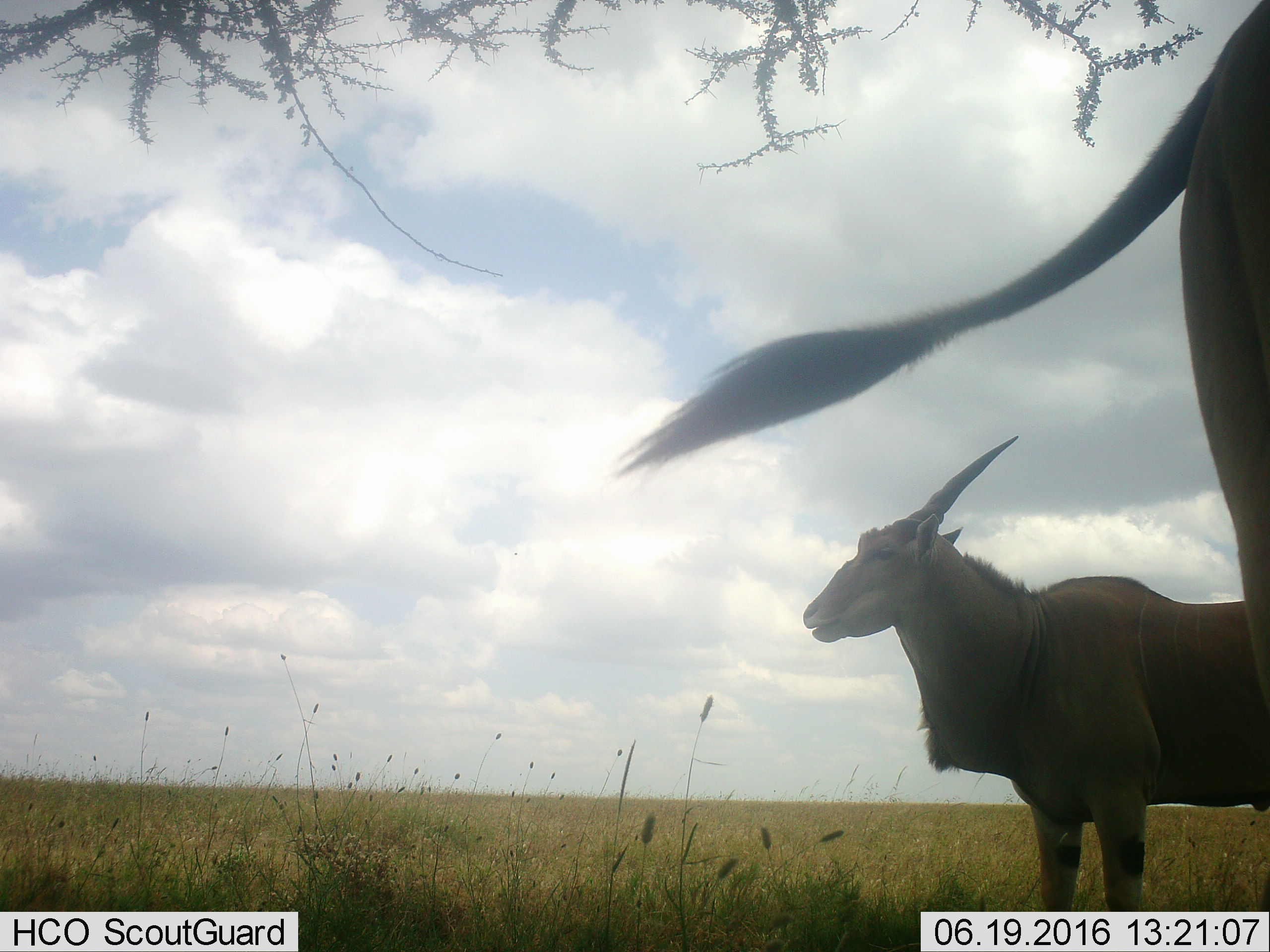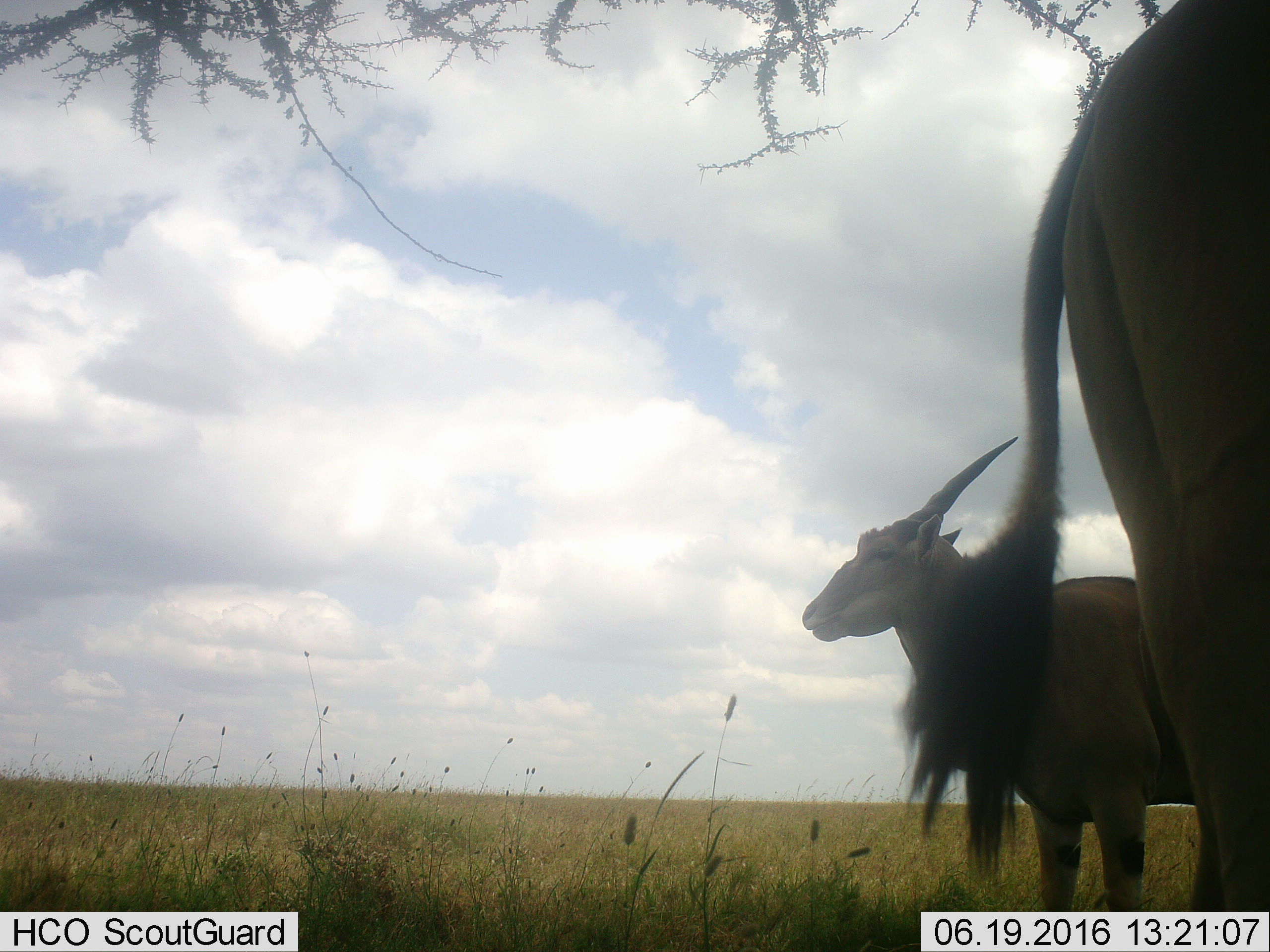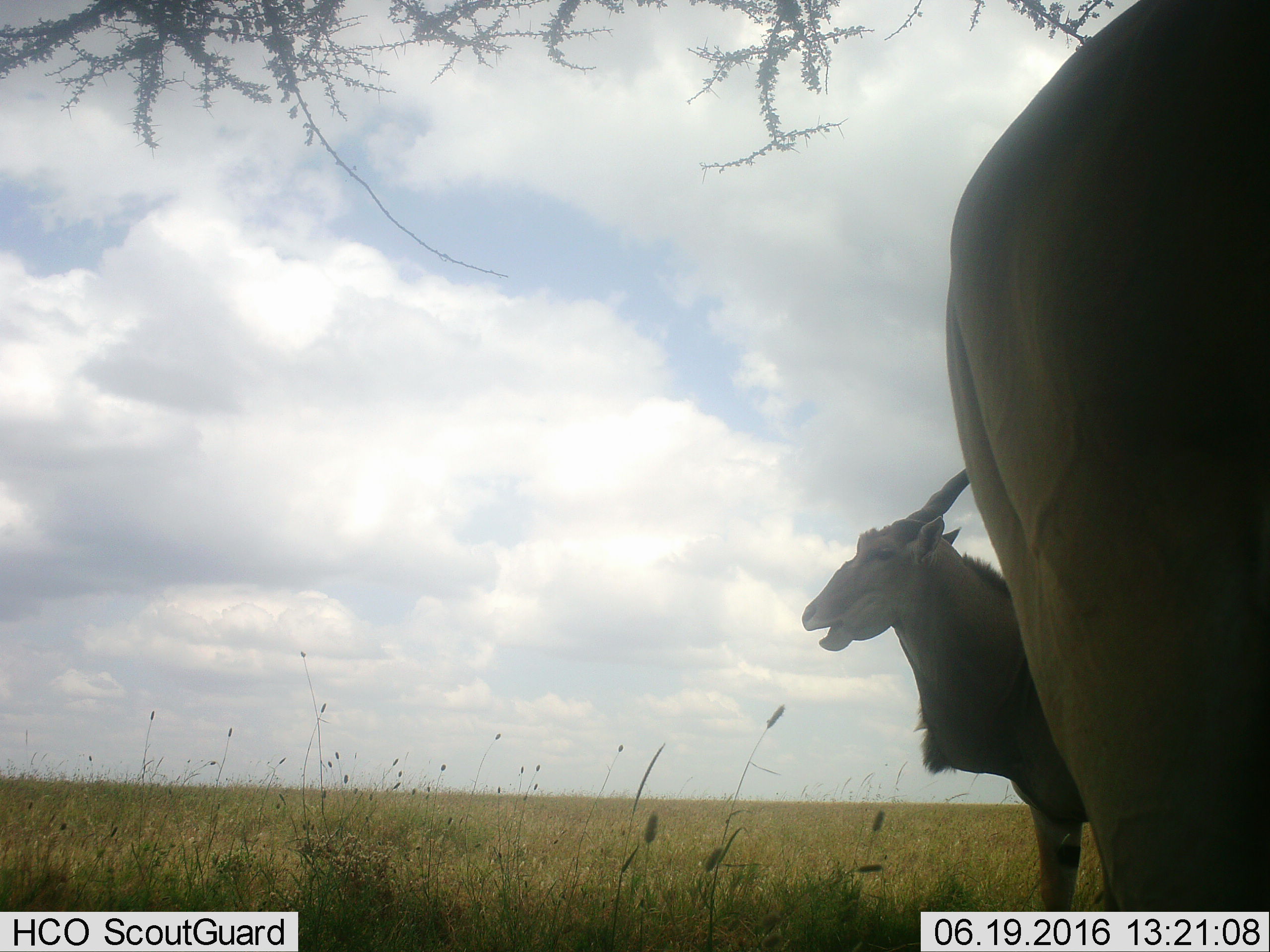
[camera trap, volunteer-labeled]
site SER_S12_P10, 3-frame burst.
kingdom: Animalia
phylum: Chordata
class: Mammalia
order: Artiodactyla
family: Bovidae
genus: Tragelaphus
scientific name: Tragelaphus oryx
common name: eland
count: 2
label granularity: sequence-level